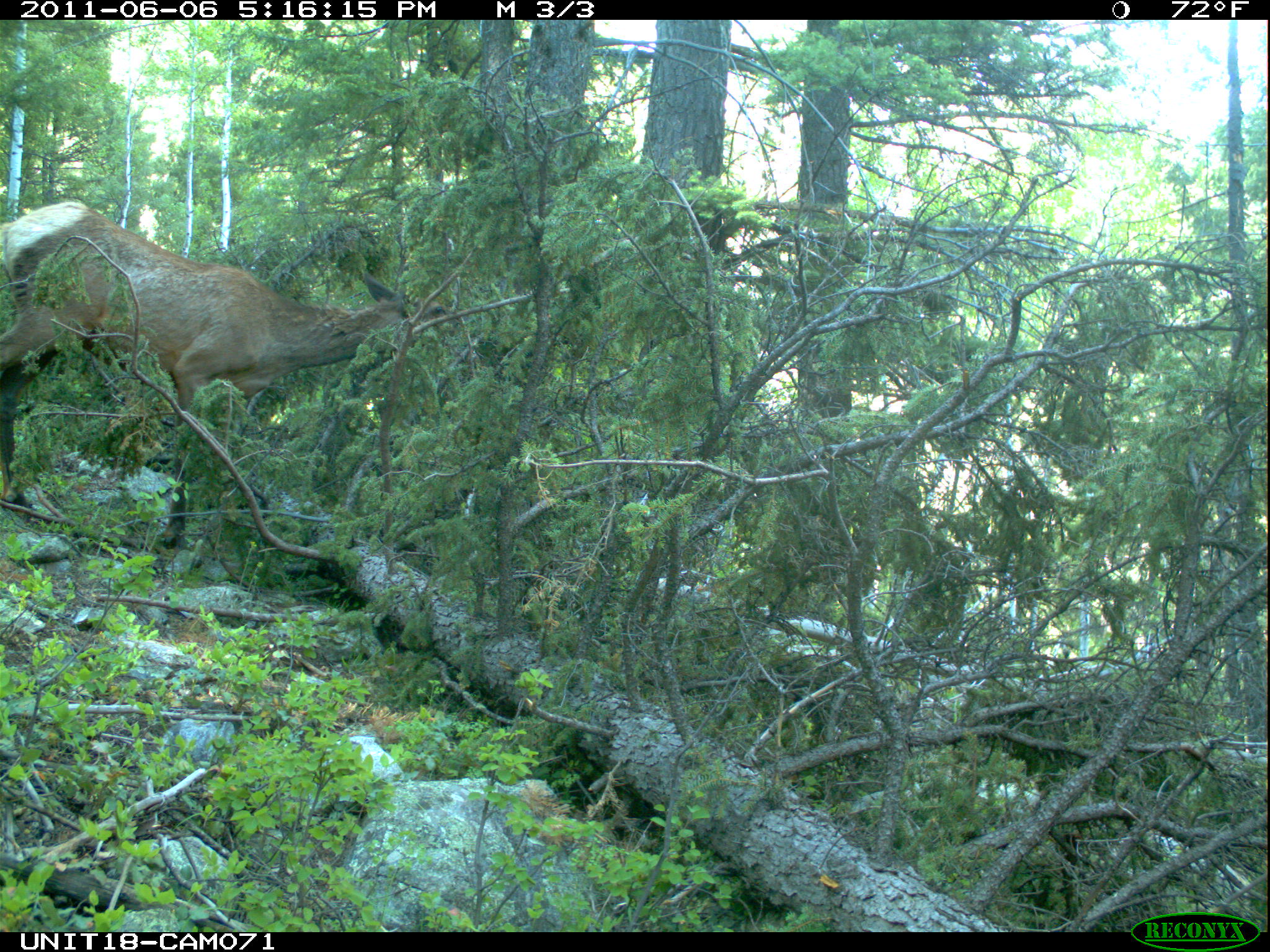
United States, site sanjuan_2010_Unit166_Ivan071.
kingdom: Animalia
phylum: Chordata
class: Mammalia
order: Artiodactyla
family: Cervidae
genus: Cervus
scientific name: Cervus elaphus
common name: red deer